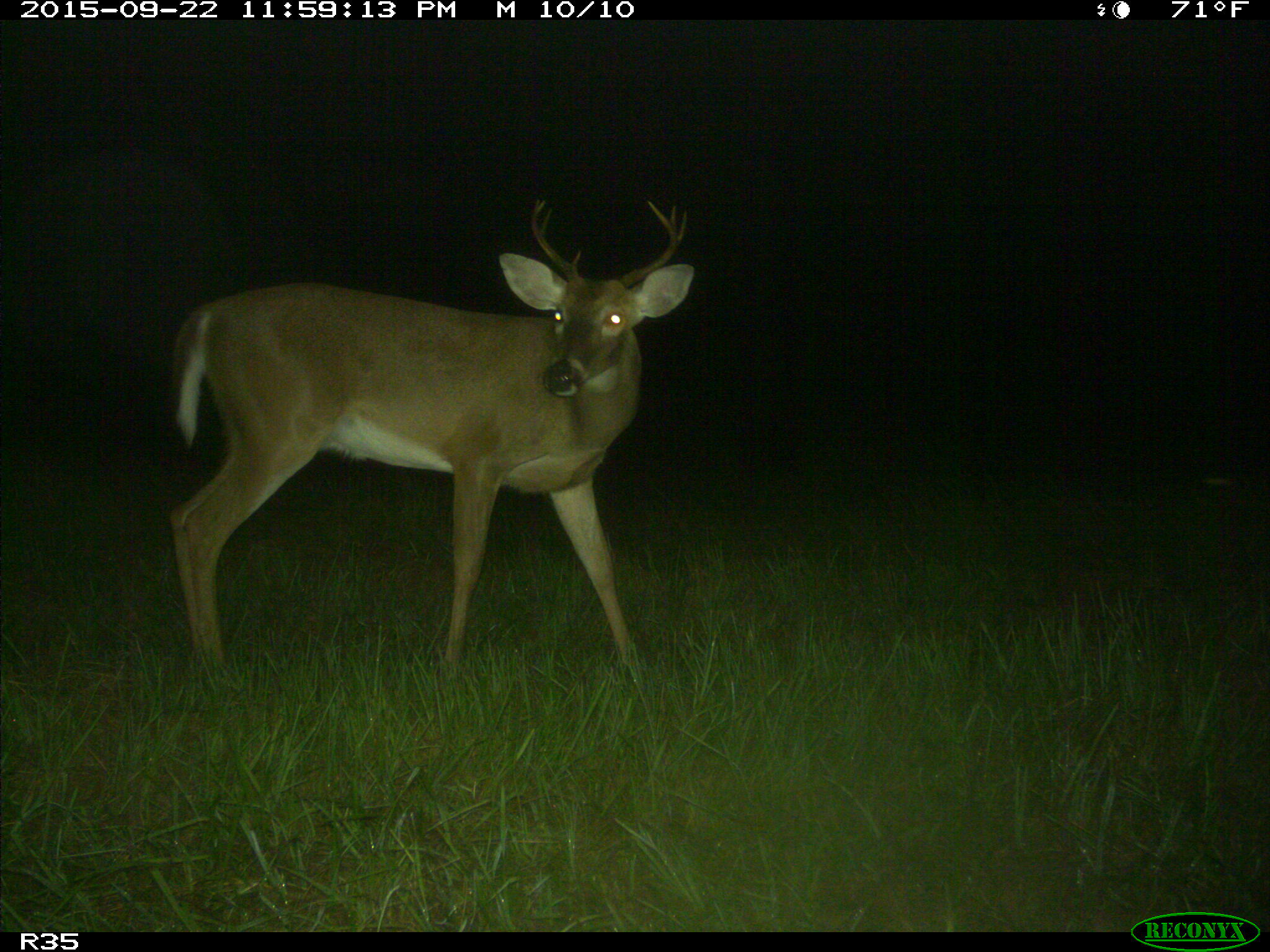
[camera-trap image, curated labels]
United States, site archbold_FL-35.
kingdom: Animalia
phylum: Chordata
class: Mammalia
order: Artiodactyla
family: Cervidae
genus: Odocoileus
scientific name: Odocoileus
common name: deer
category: unidentified deer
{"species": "unidentified deer (deer) (Odocoileus)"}